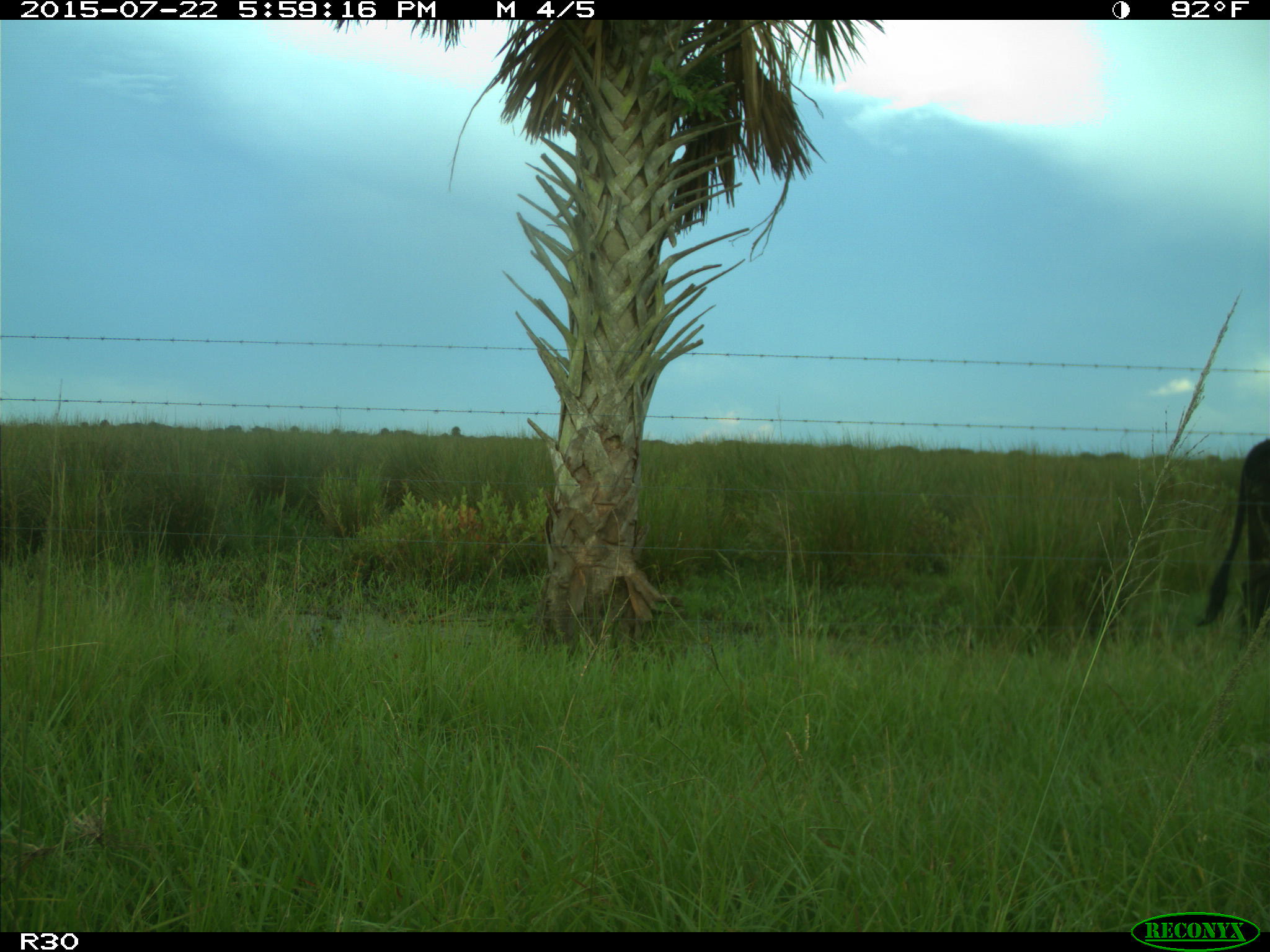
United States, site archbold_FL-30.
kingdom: Animalia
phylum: Chordata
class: Mammalia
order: Artiodactyla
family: Bovidae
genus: Bos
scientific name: Bos taurus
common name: domestic cow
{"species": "Bos taurus (domestic cow)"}